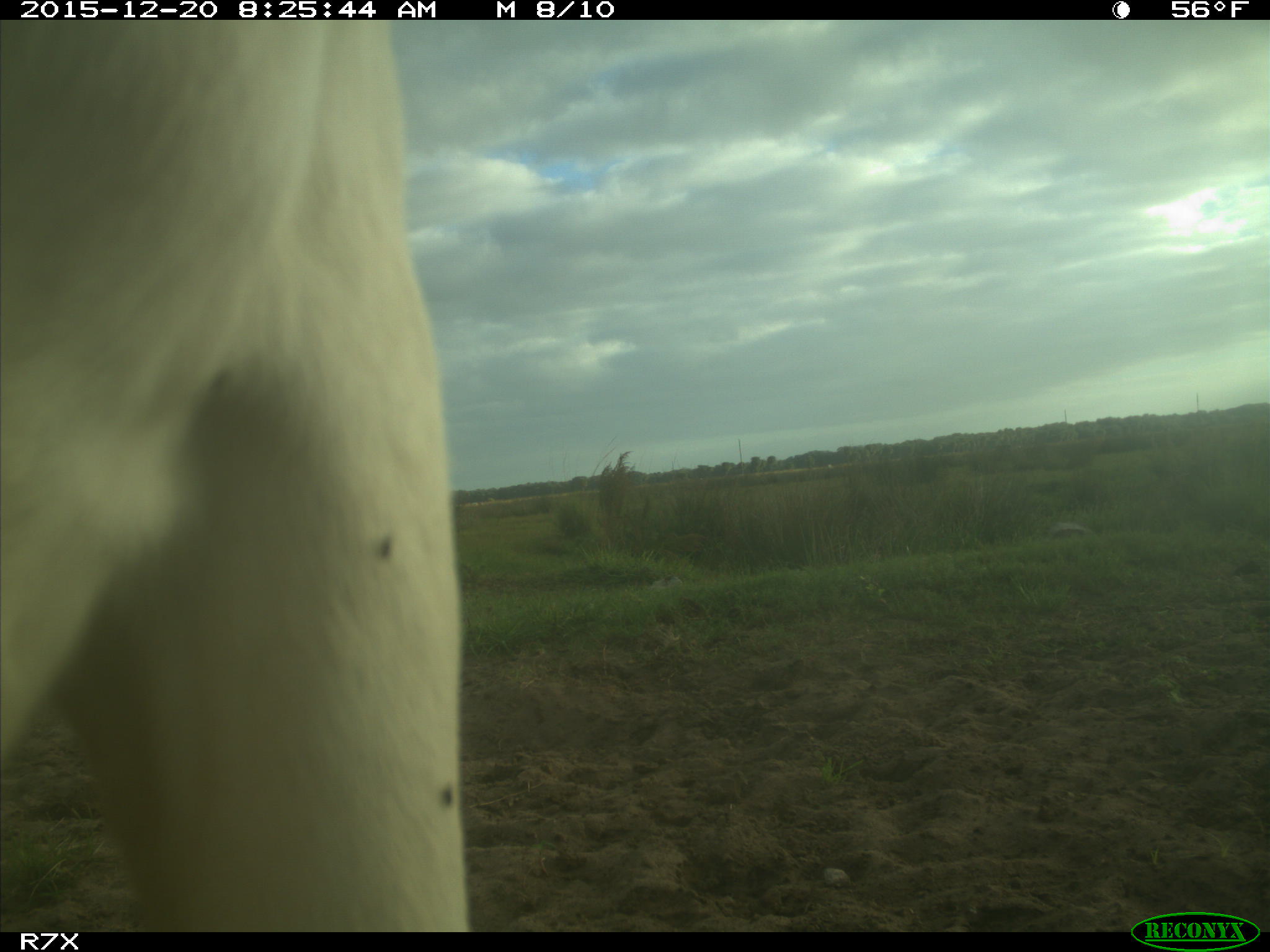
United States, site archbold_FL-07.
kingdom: Animalia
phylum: Chordata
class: Mammalia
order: Artiodactyla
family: Bovidae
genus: Bos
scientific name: Bos taurus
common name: domestic cow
Bos taurus (domestic cow).